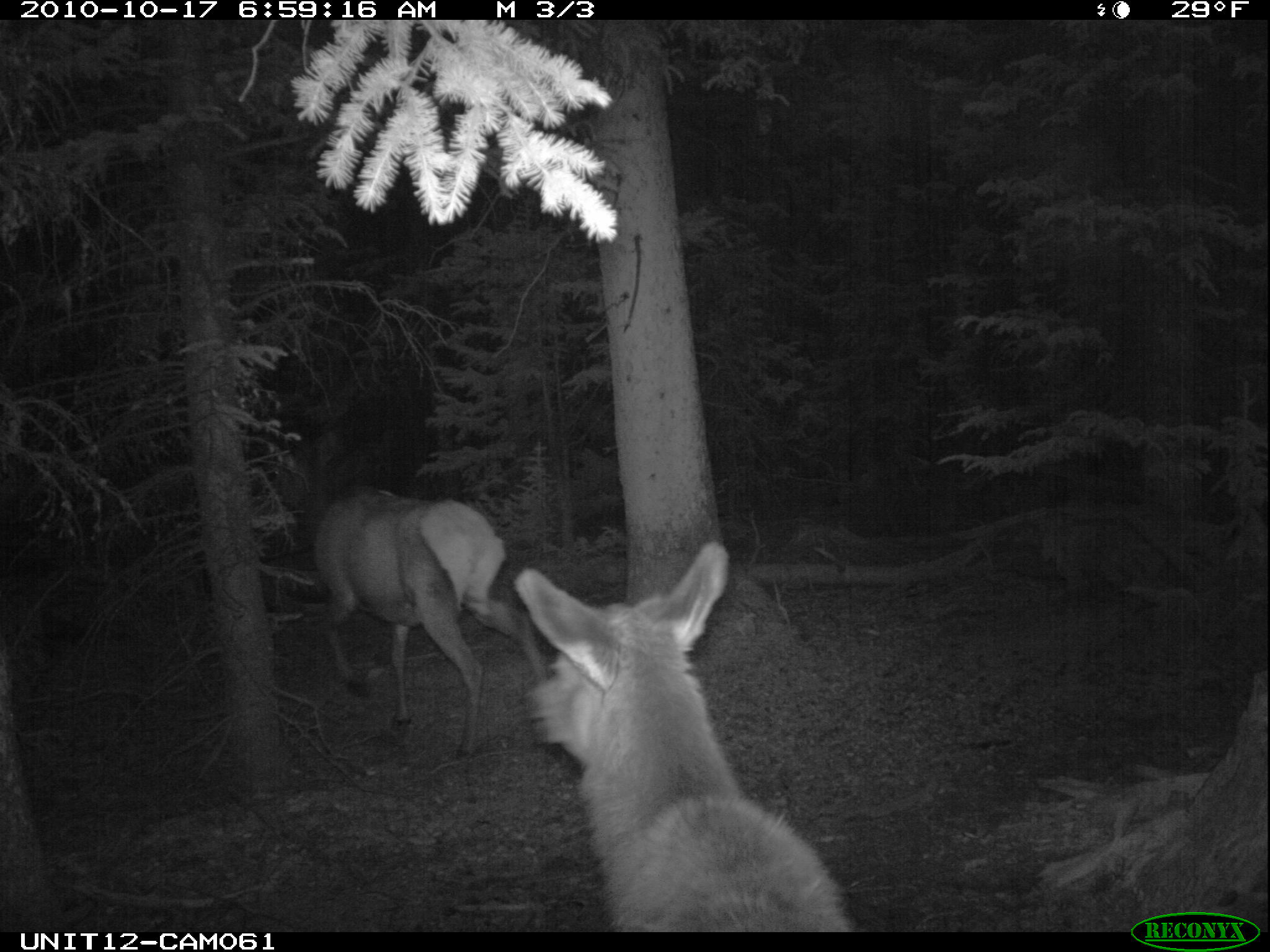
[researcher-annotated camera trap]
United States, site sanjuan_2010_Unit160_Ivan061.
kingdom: Animalia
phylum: Chordata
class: Mammalia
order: Artiodactyla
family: Cervidae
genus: Cervus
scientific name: Cervus elaphus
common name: red deer